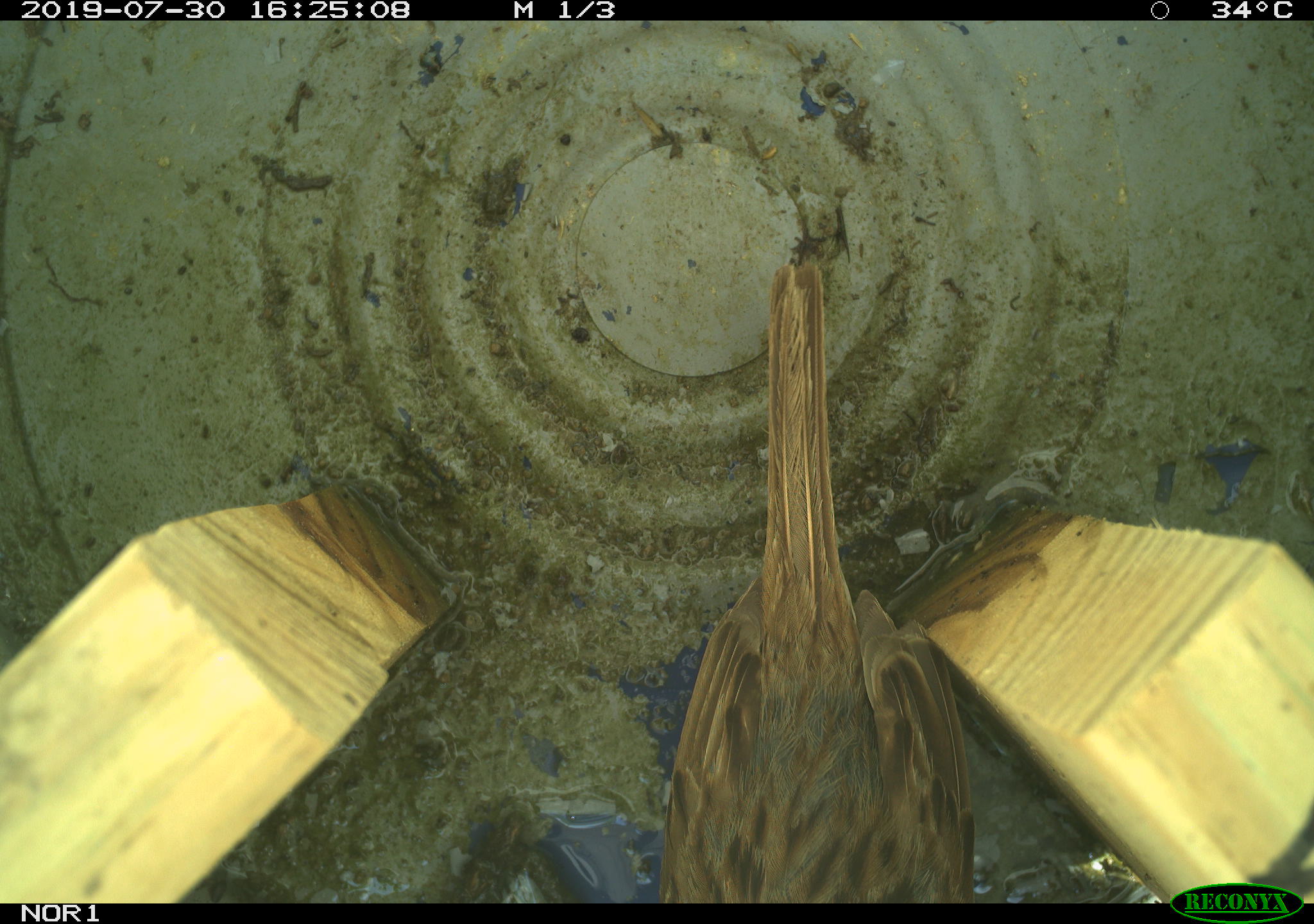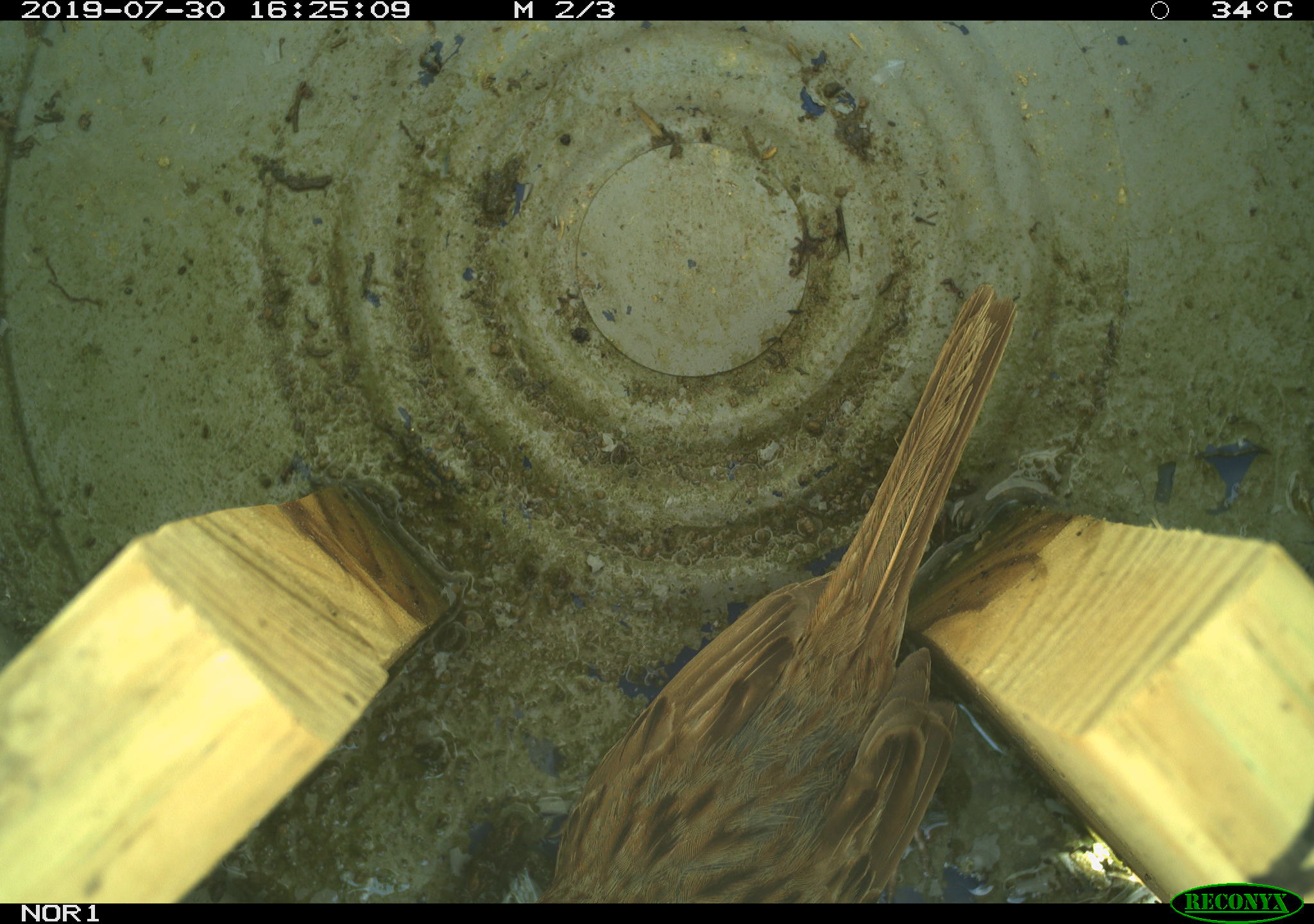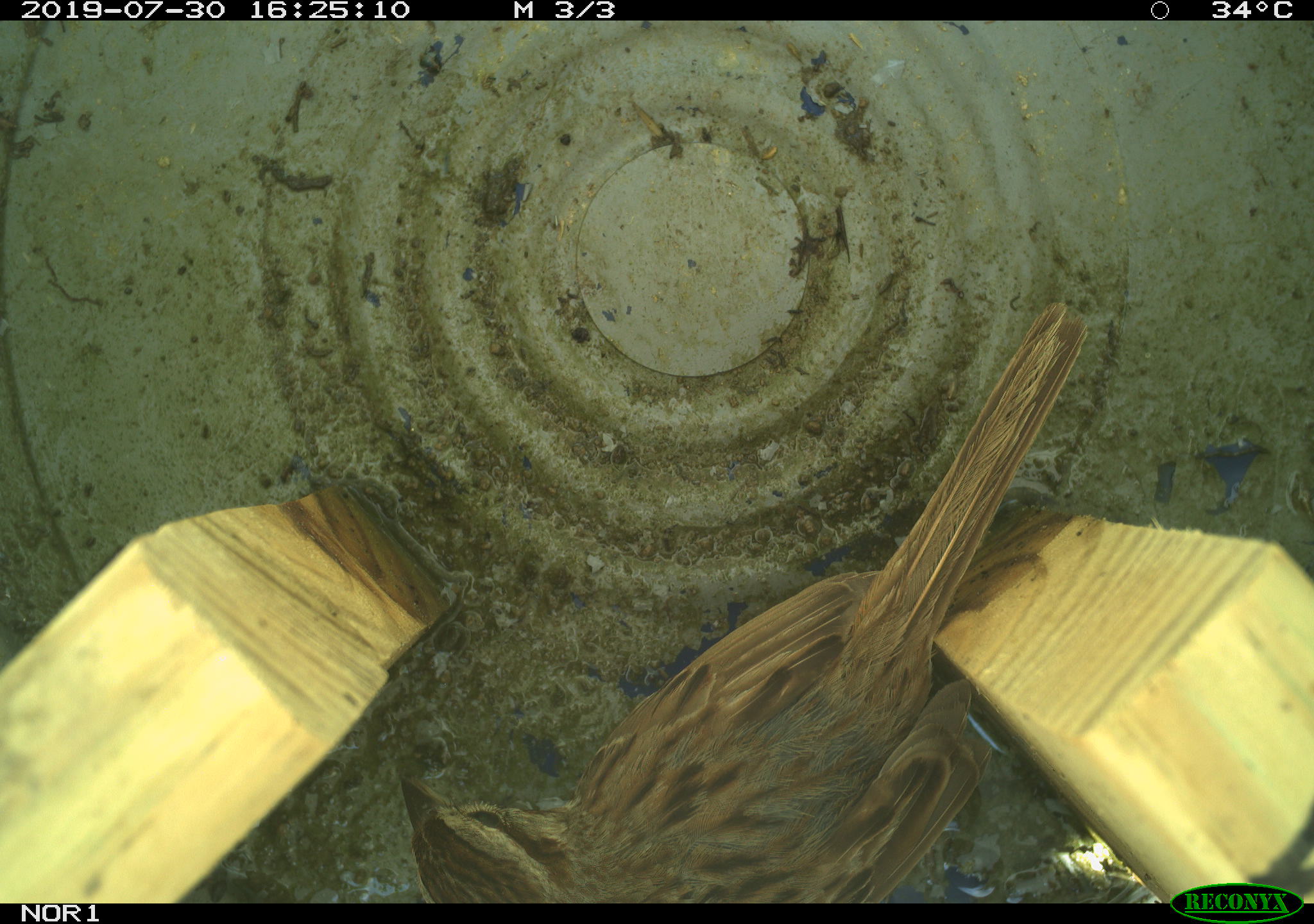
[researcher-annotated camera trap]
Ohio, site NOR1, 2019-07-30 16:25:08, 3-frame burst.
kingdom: Animalia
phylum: Chordata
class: Aves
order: Passeriformes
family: Passerellidae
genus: Melospiza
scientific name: Melospiza melodia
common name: song sparrow